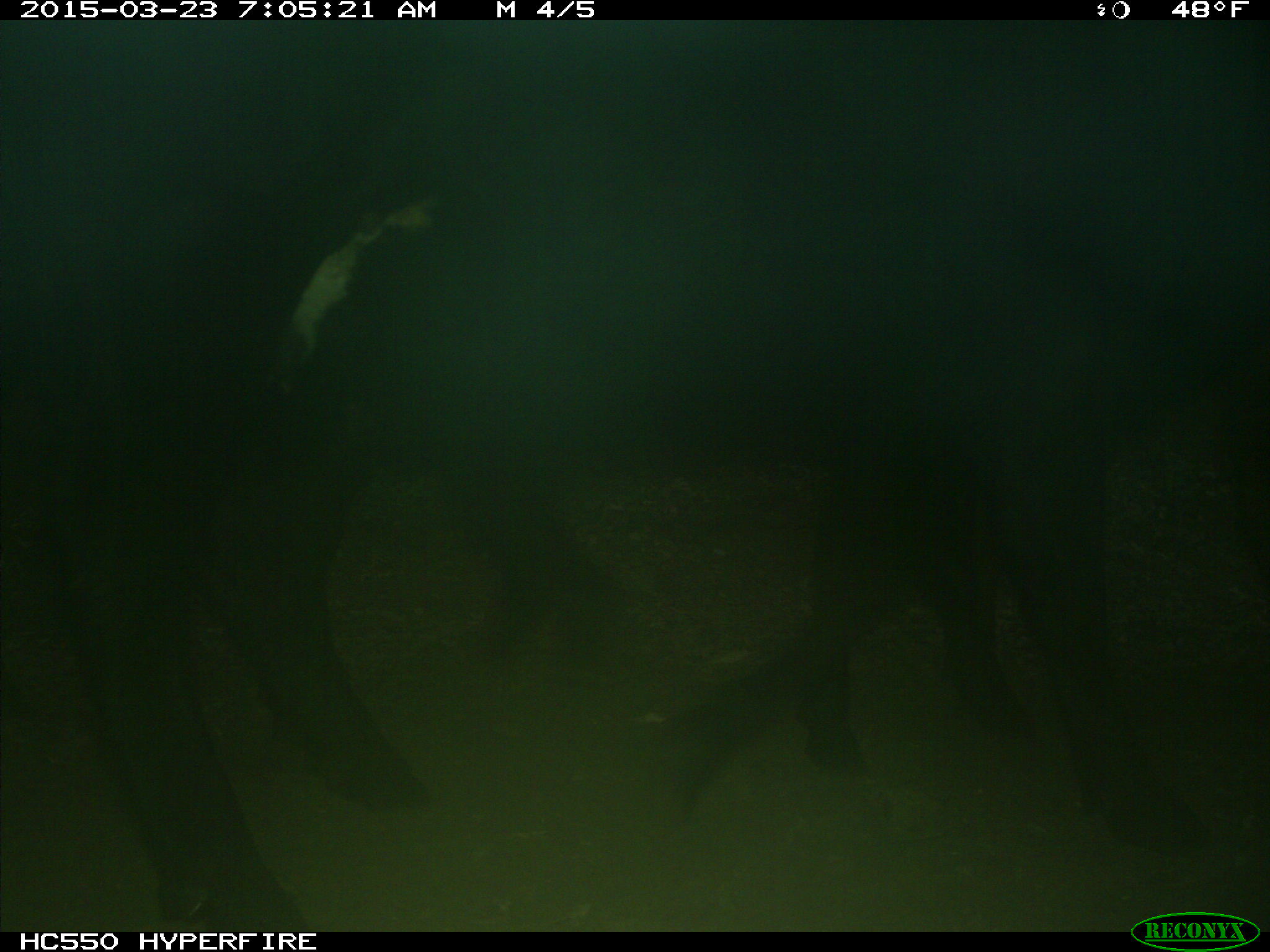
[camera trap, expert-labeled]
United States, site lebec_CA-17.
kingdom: Animalia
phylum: Chordata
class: Mammalia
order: Artiodactyla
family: Bovidae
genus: Bos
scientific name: Bos taurus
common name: domestic cow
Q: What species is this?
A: Bos taurus (domestic cow).